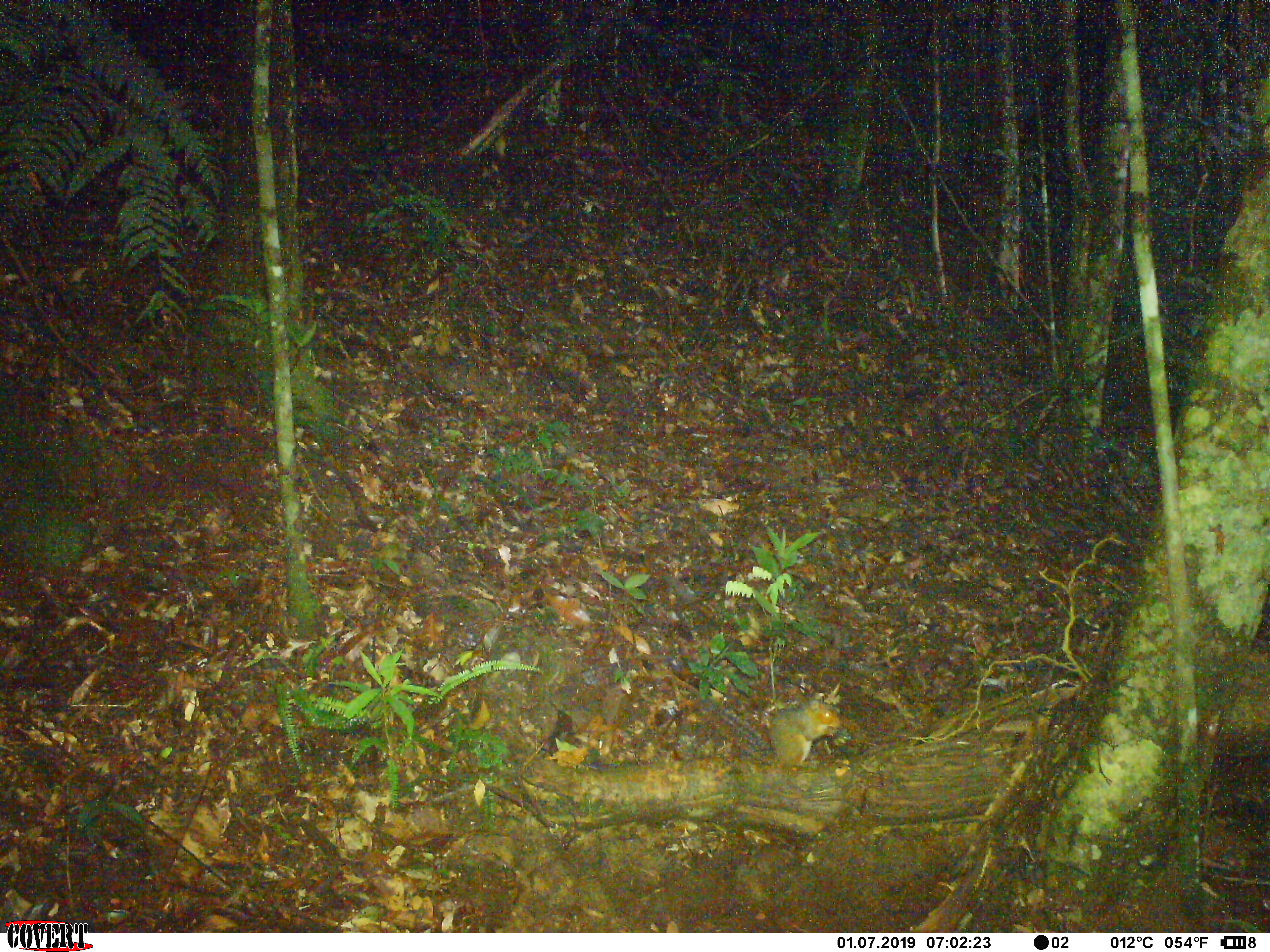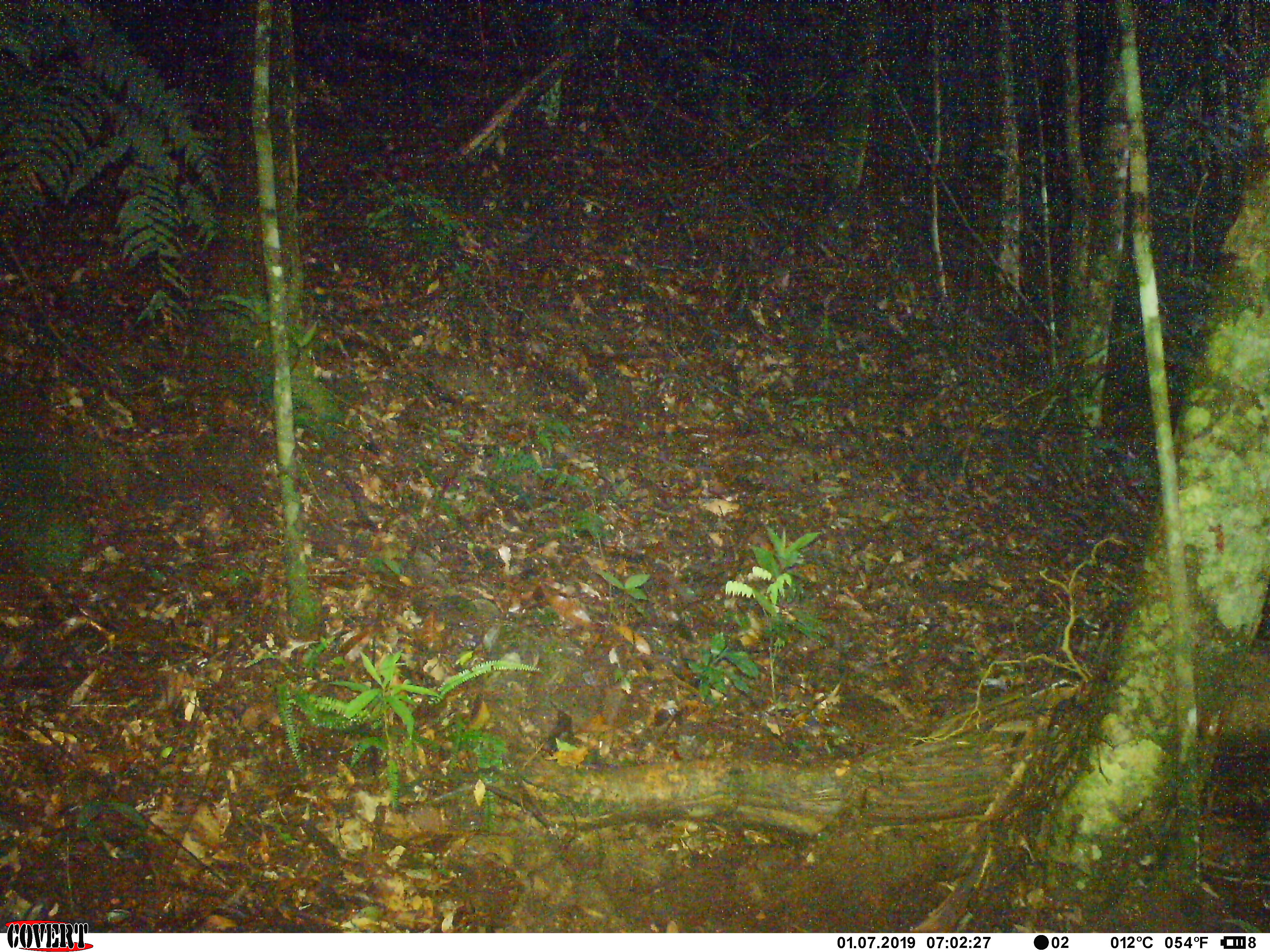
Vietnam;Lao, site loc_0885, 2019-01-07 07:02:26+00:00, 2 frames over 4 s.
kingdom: Animalia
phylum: Chordata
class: Mammalia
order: Rodentia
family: Sciuridae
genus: Dremomys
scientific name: Dremomys rufigenis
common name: red-cheeked squirrel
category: red cheeked squirrel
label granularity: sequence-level